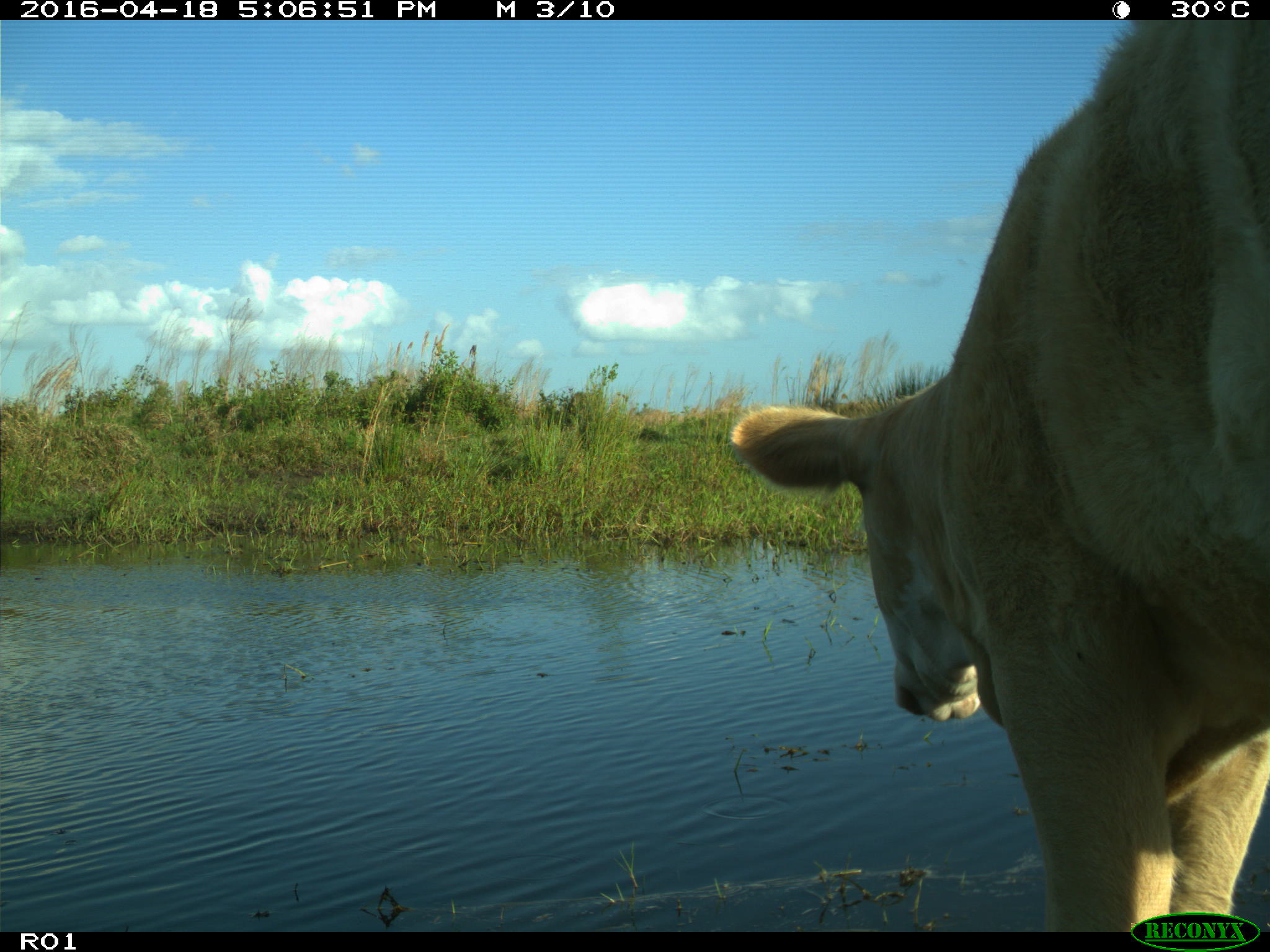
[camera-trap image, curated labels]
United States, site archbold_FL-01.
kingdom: Animalia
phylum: Chordata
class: Mammalia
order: Artiodactyla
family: Bovidae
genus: Bos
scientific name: Bos taurus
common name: domestic cow